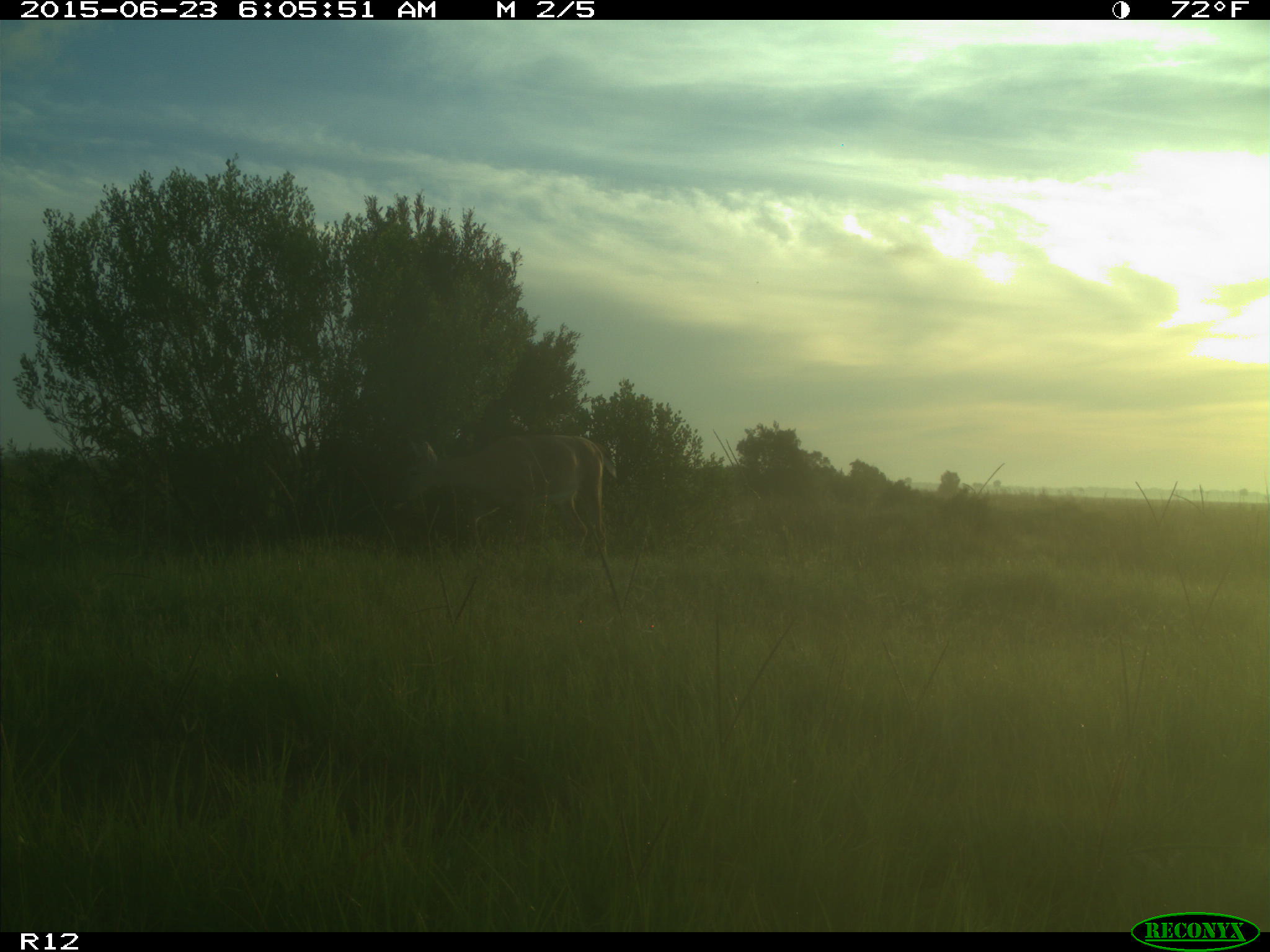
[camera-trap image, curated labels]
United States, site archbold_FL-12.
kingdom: Animalia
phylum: Chordata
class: Mammalia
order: Artiodactyla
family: Cervidae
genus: Odocoileus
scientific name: Odocoileus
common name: deer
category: unidentified deer